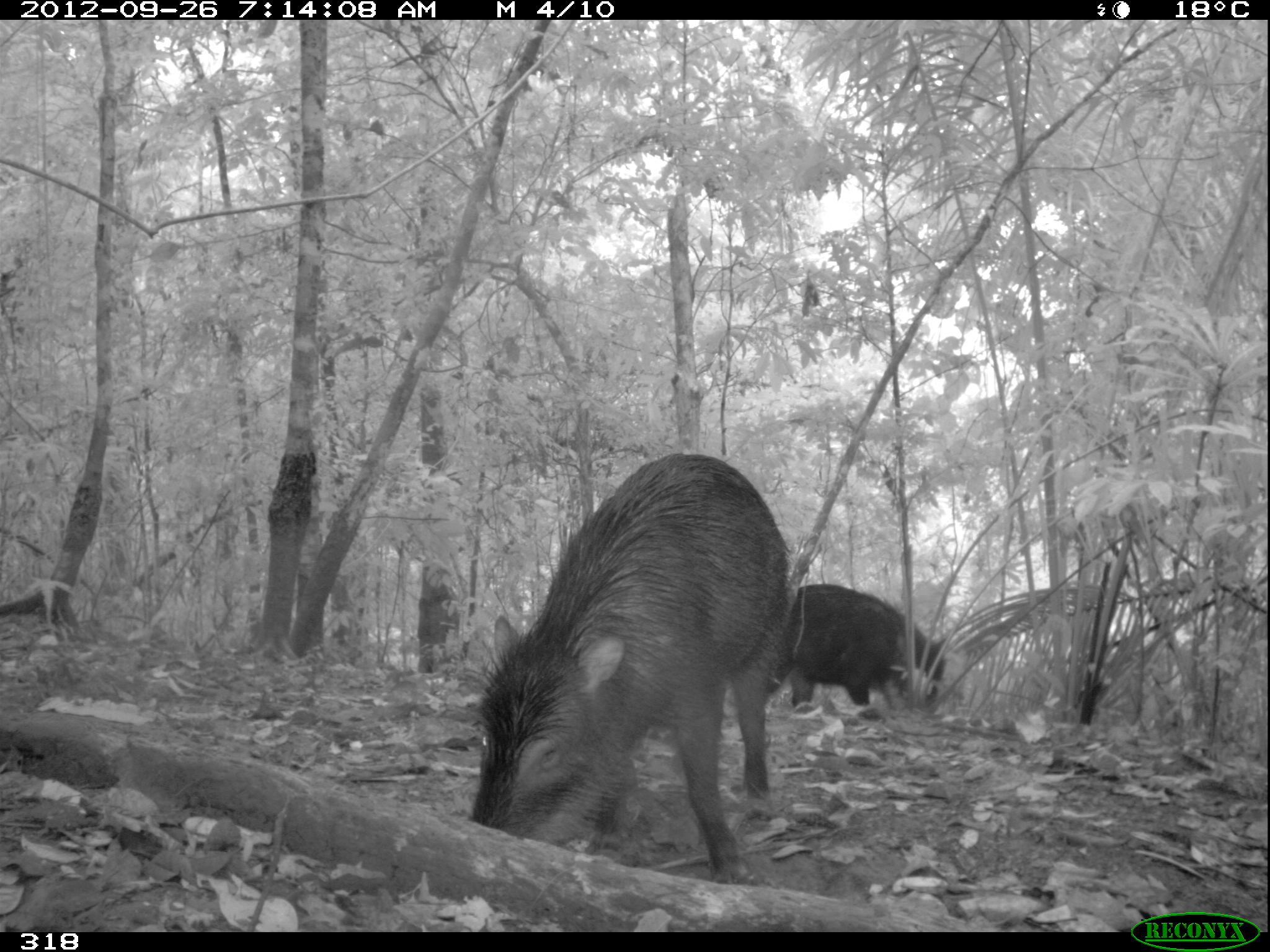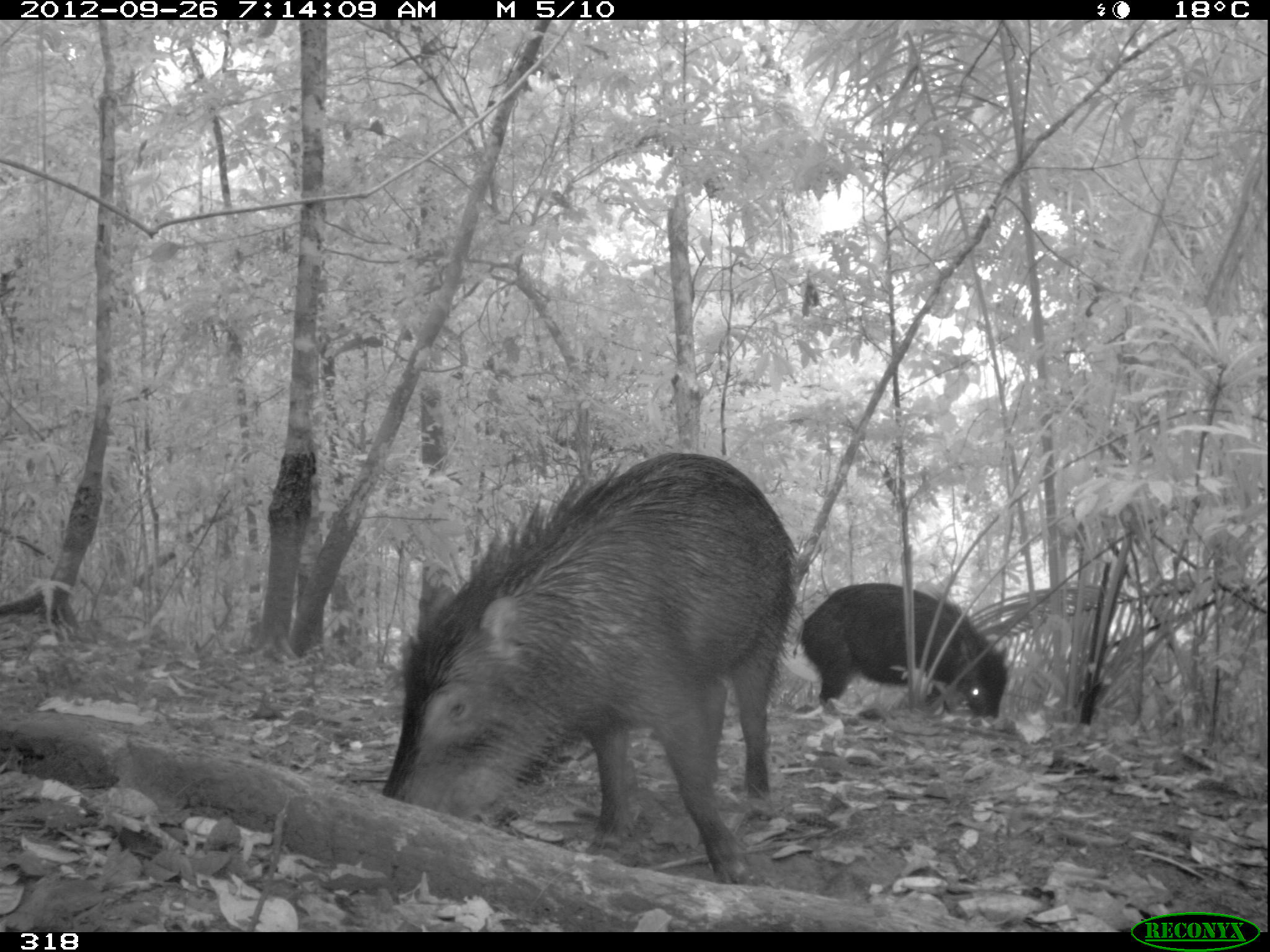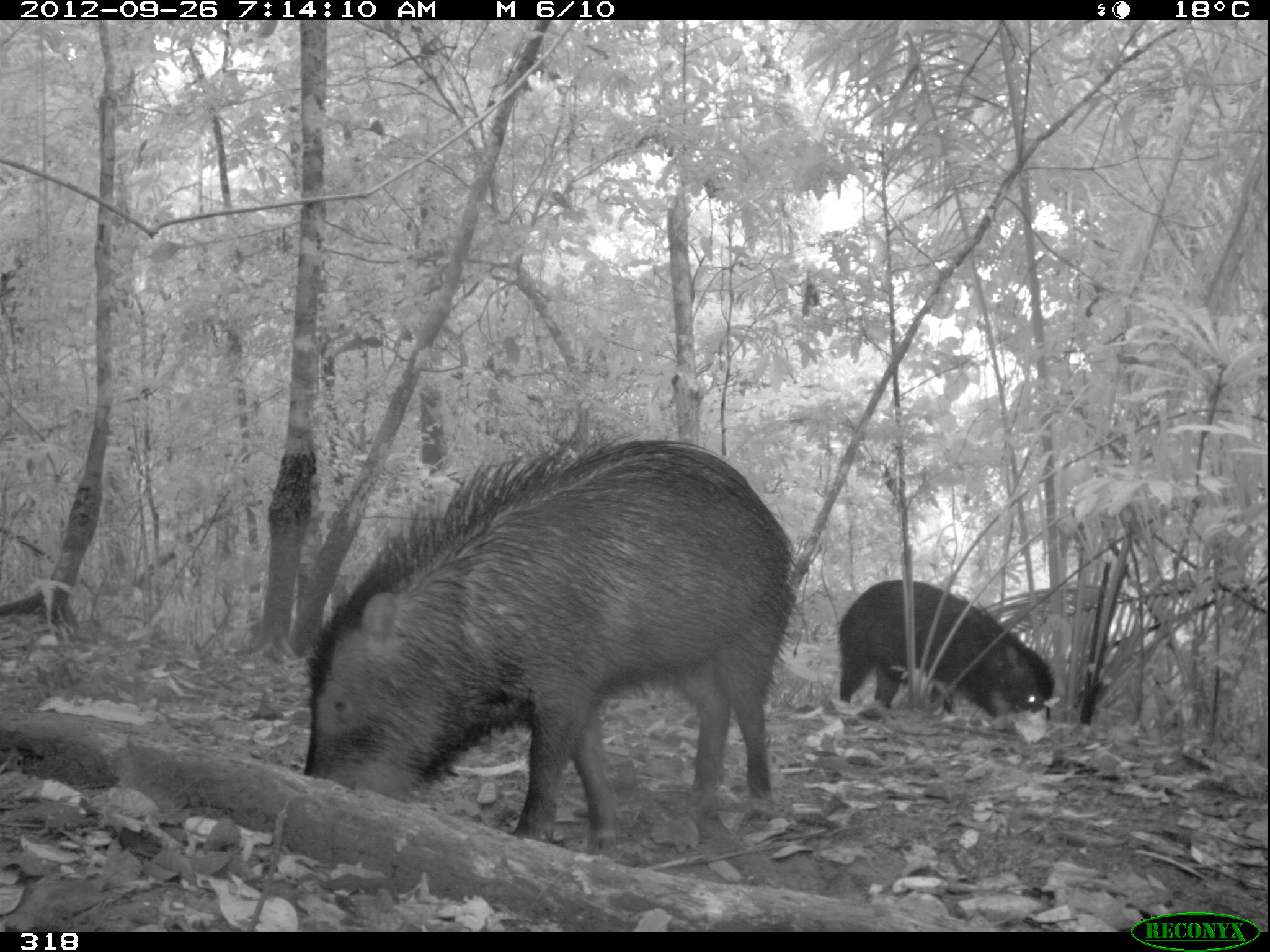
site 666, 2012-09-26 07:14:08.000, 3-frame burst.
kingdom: Animalia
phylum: Chordata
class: Mammalia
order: Artiodactyla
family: Tayassuidae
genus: Tayassu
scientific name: Tayassu pecari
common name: white-lipped peccary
Tayassu pecari (white-lipped peccary).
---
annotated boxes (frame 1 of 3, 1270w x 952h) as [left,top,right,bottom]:
tayassu pecari: [465,448,793,887]; [783,582,948,713]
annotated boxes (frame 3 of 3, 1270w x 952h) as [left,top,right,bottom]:
tayassu pecari: [297,421,799,851]; [835,577,1054,740]